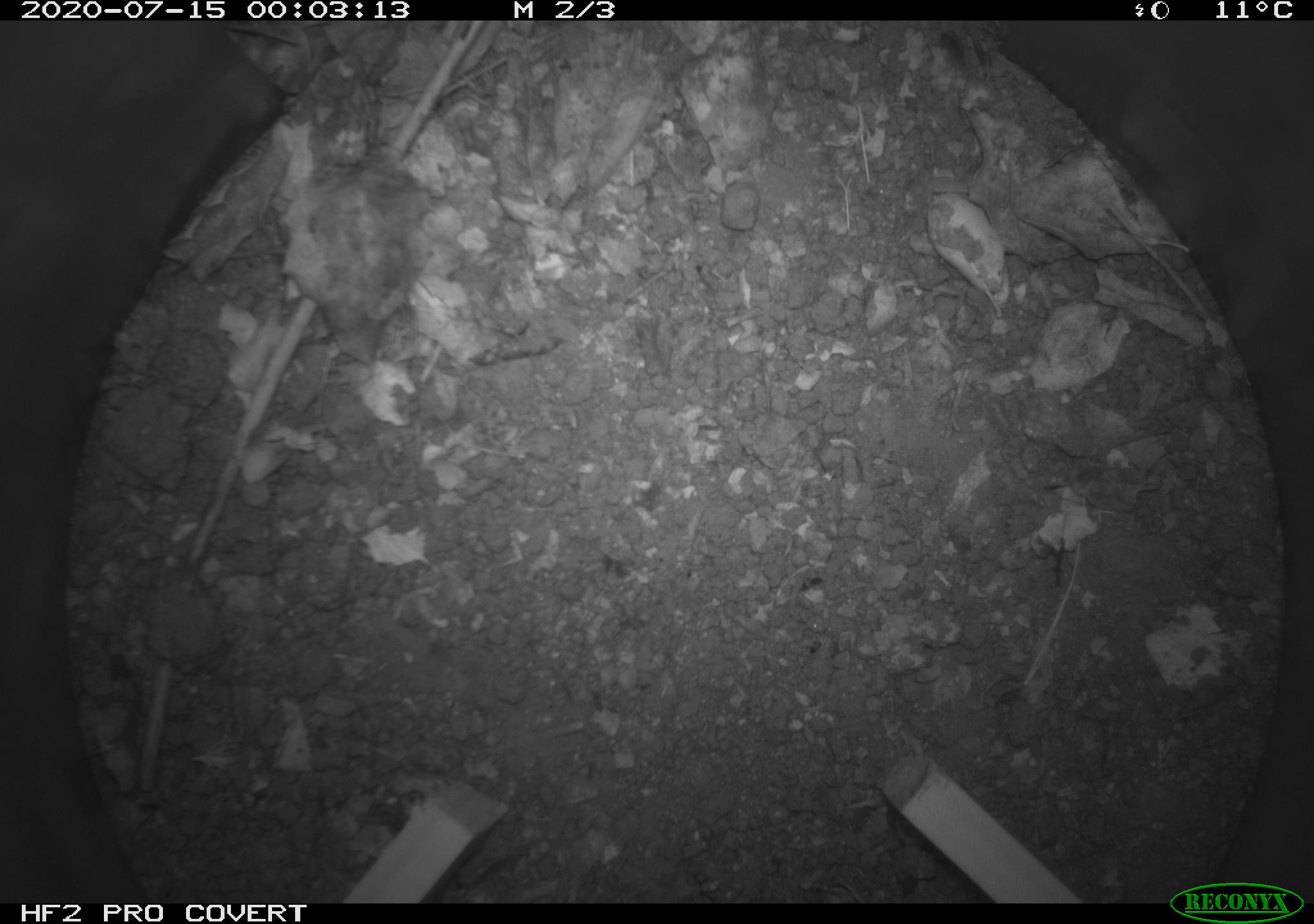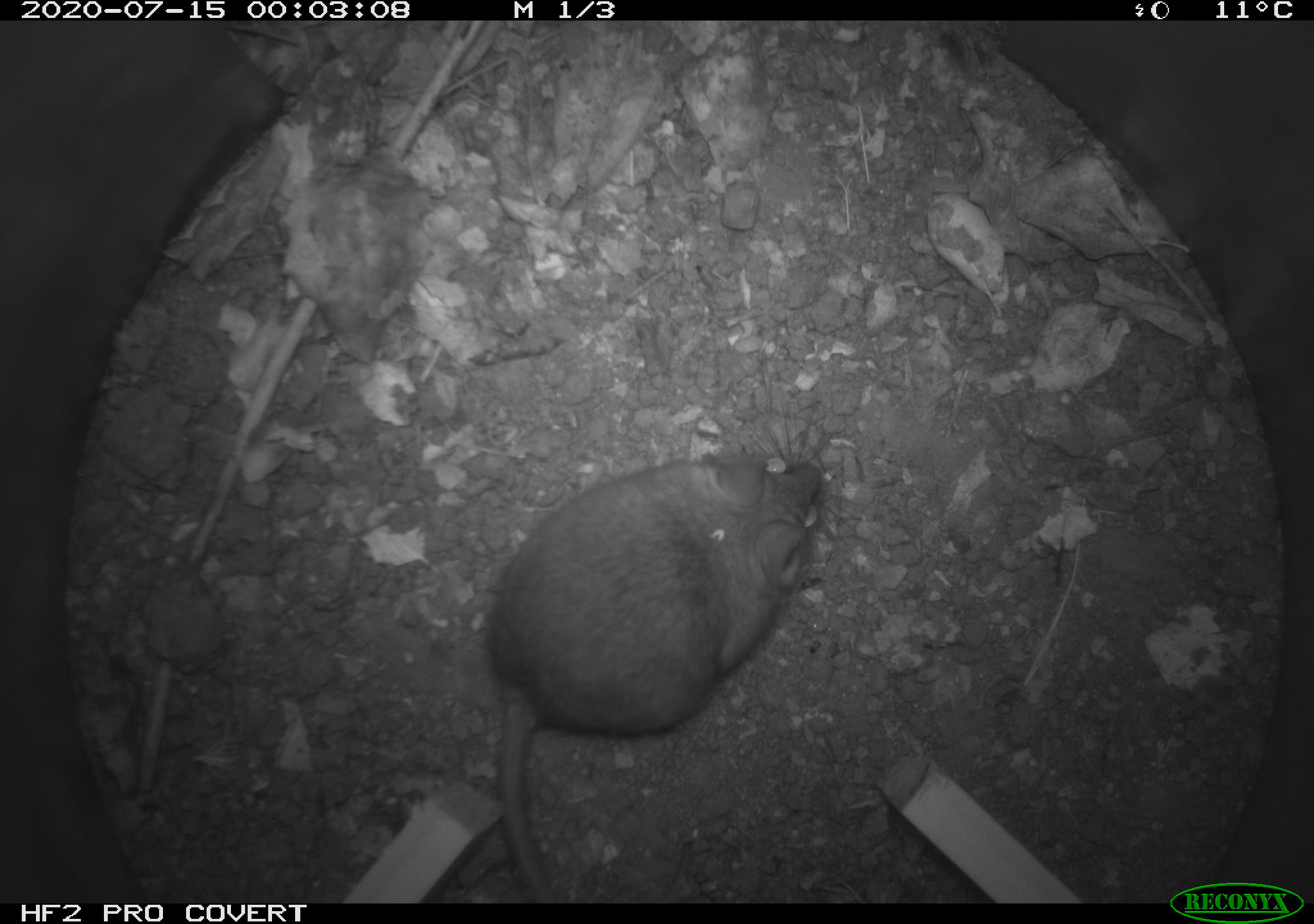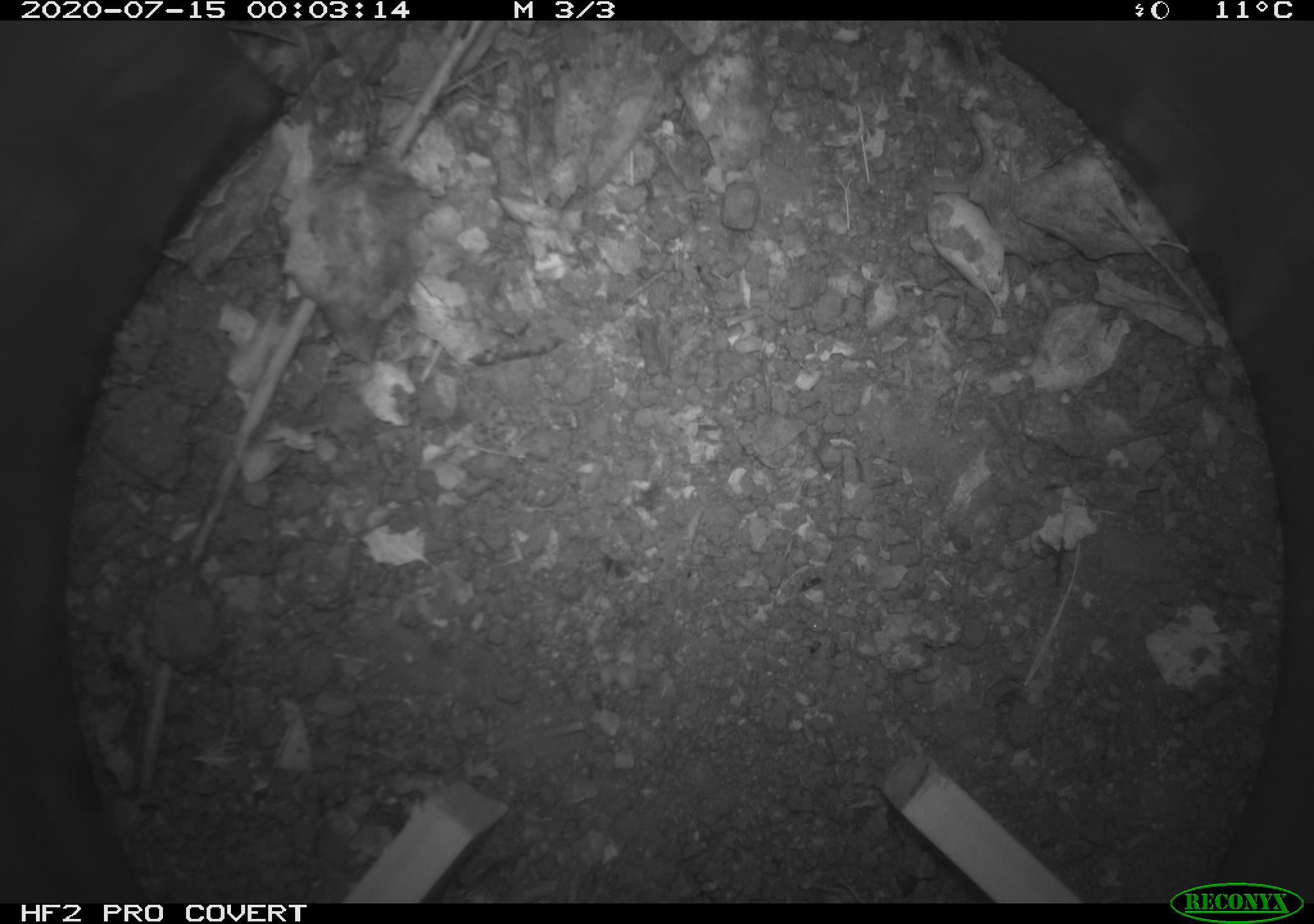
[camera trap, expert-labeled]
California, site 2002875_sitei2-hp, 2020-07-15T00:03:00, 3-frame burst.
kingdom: Animalia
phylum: Chordata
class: Mammalia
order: Rodentia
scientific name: Rodentia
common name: rodent